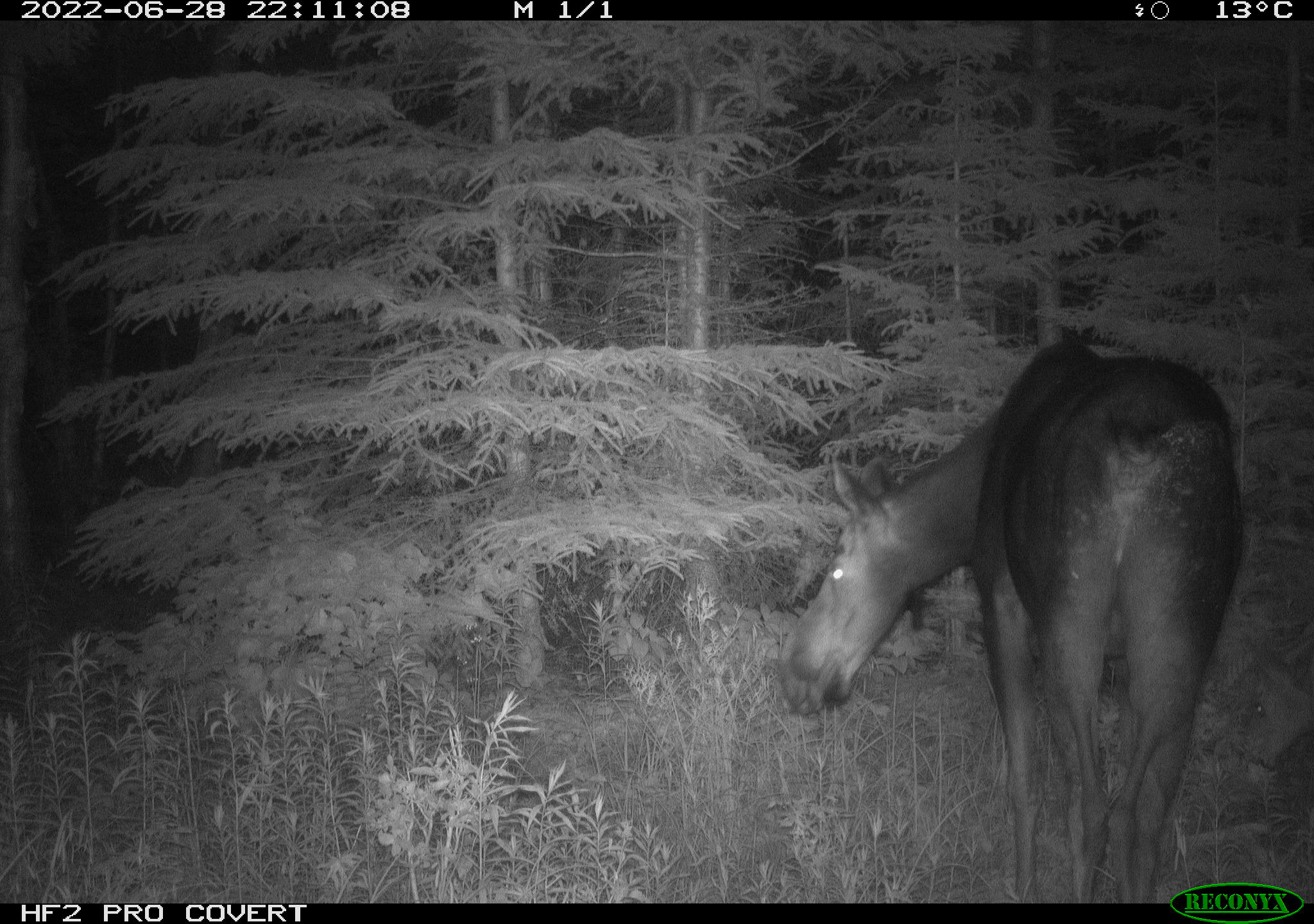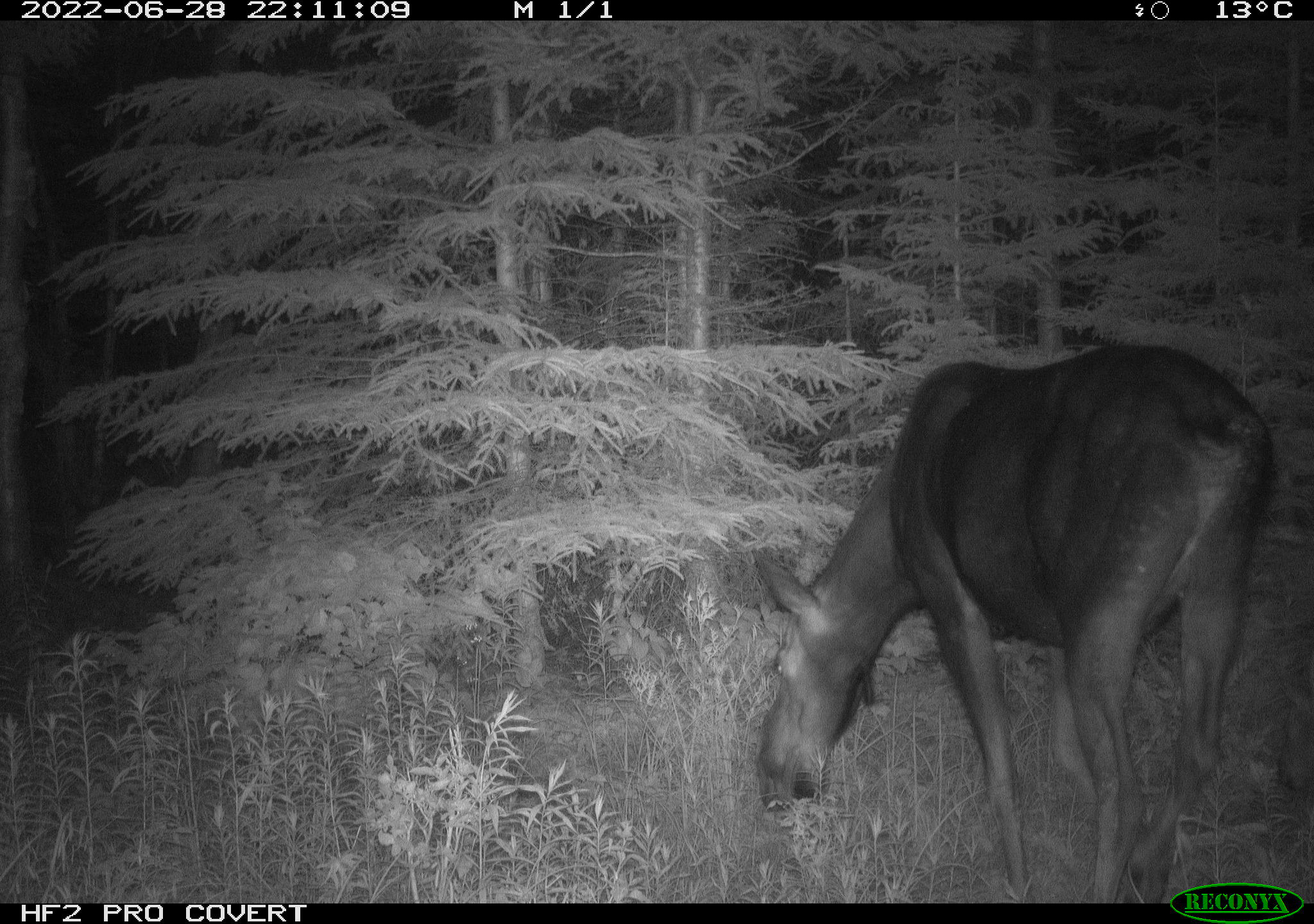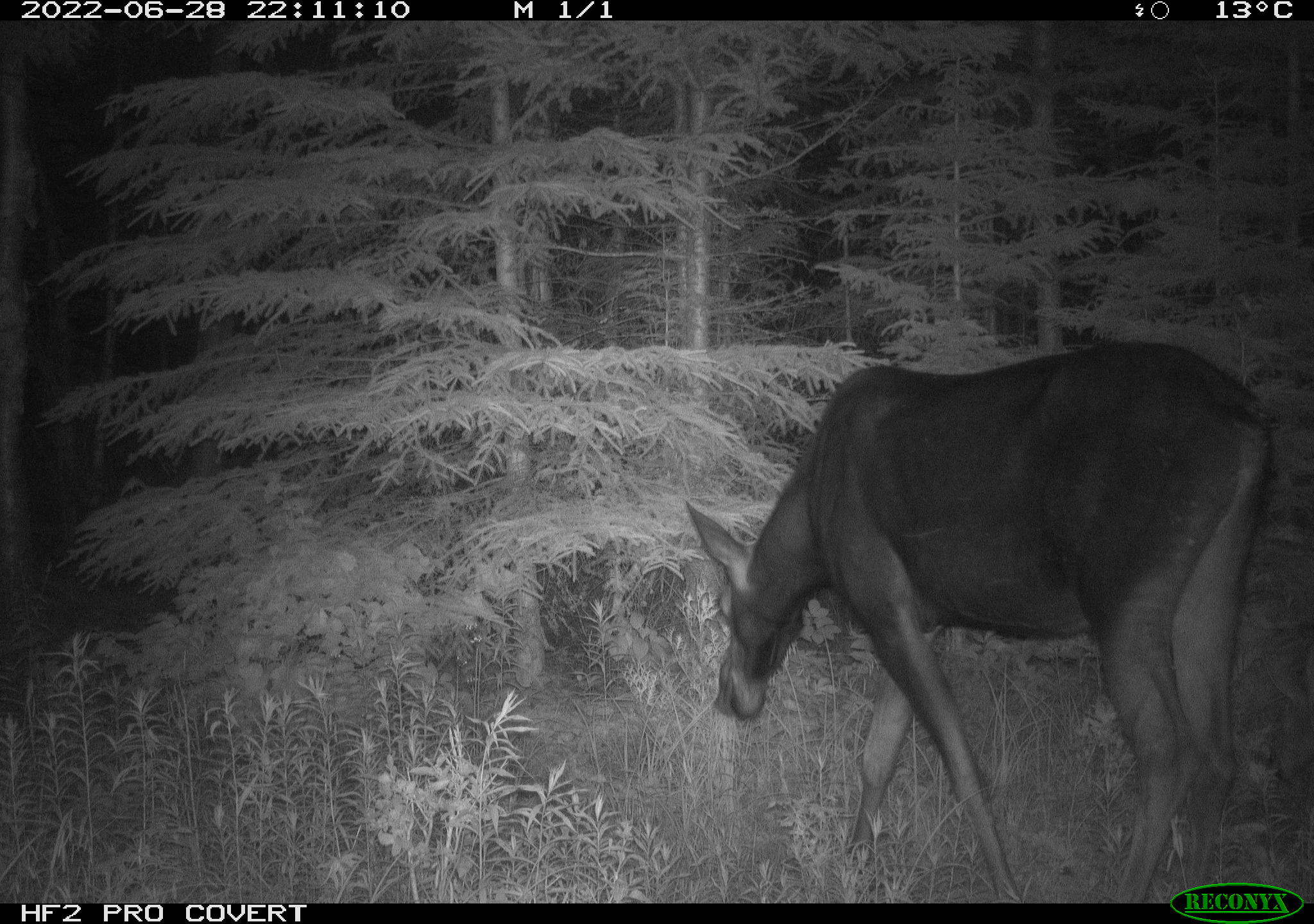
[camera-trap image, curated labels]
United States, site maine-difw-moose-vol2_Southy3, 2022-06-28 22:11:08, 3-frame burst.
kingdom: Animalia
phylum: Chordata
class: Mammalia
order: Artiodactyla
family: Cervidae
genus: Alces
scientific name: Alces alces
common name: moose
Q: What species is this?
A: Moose (Alces alces).